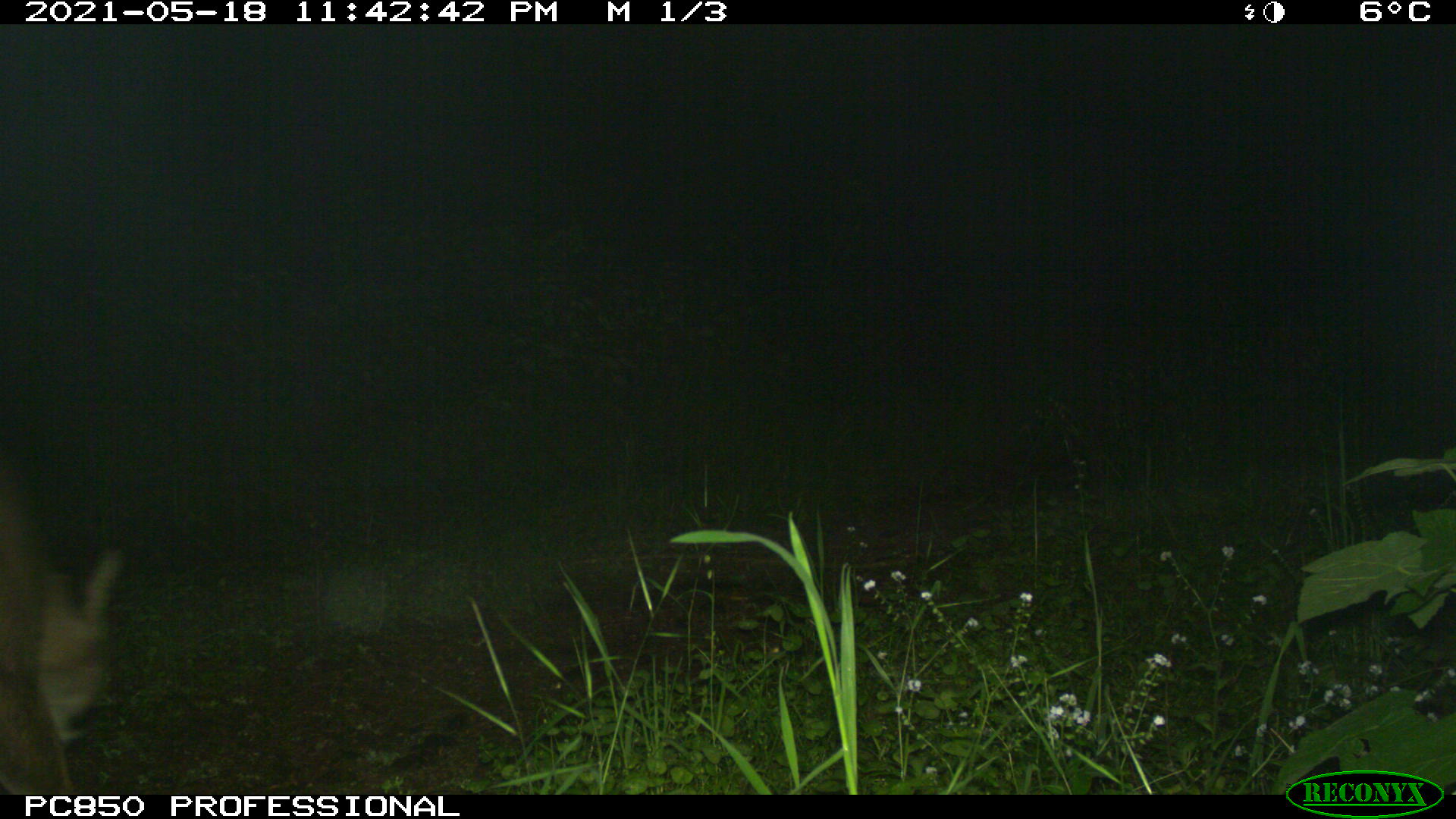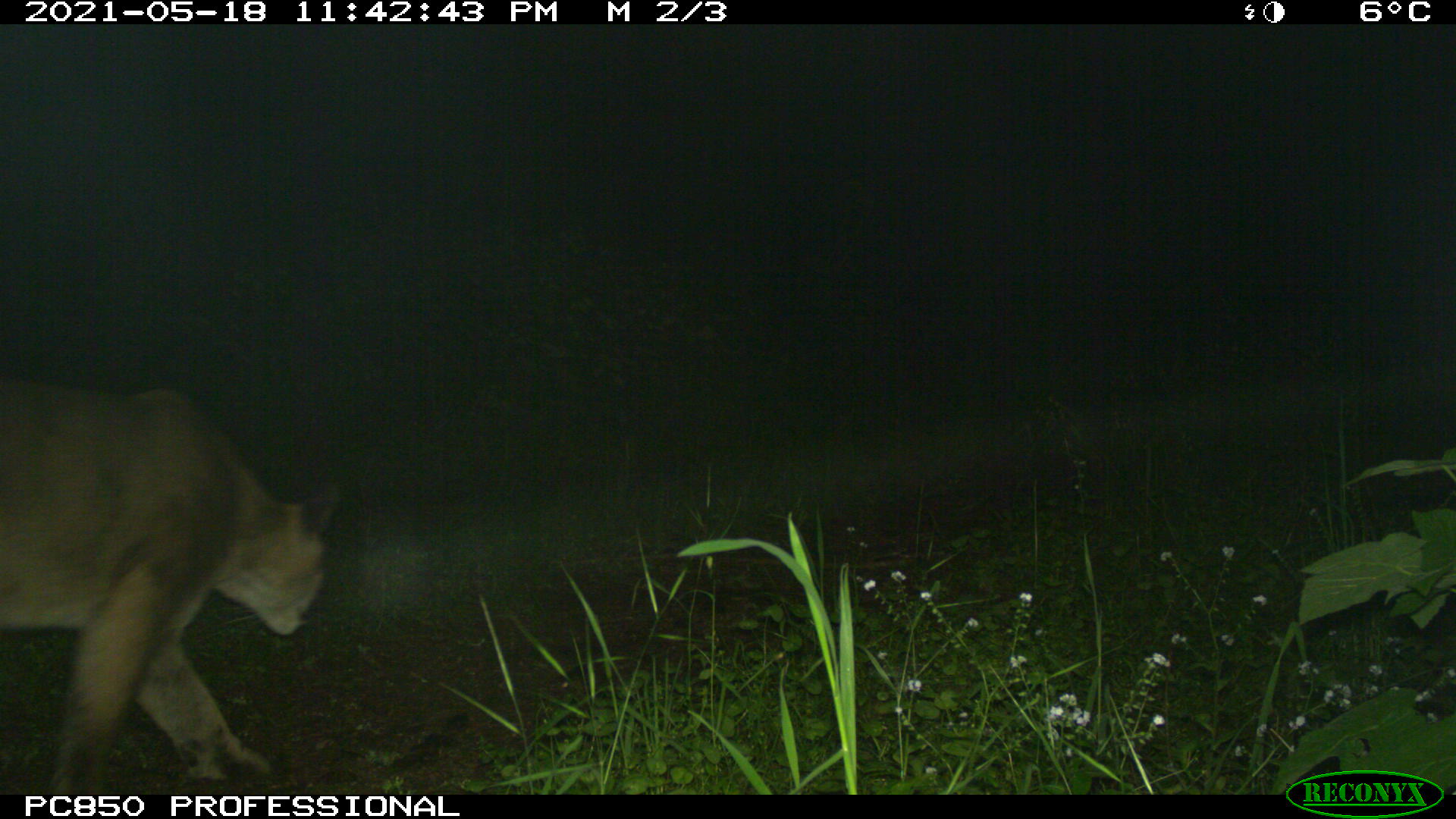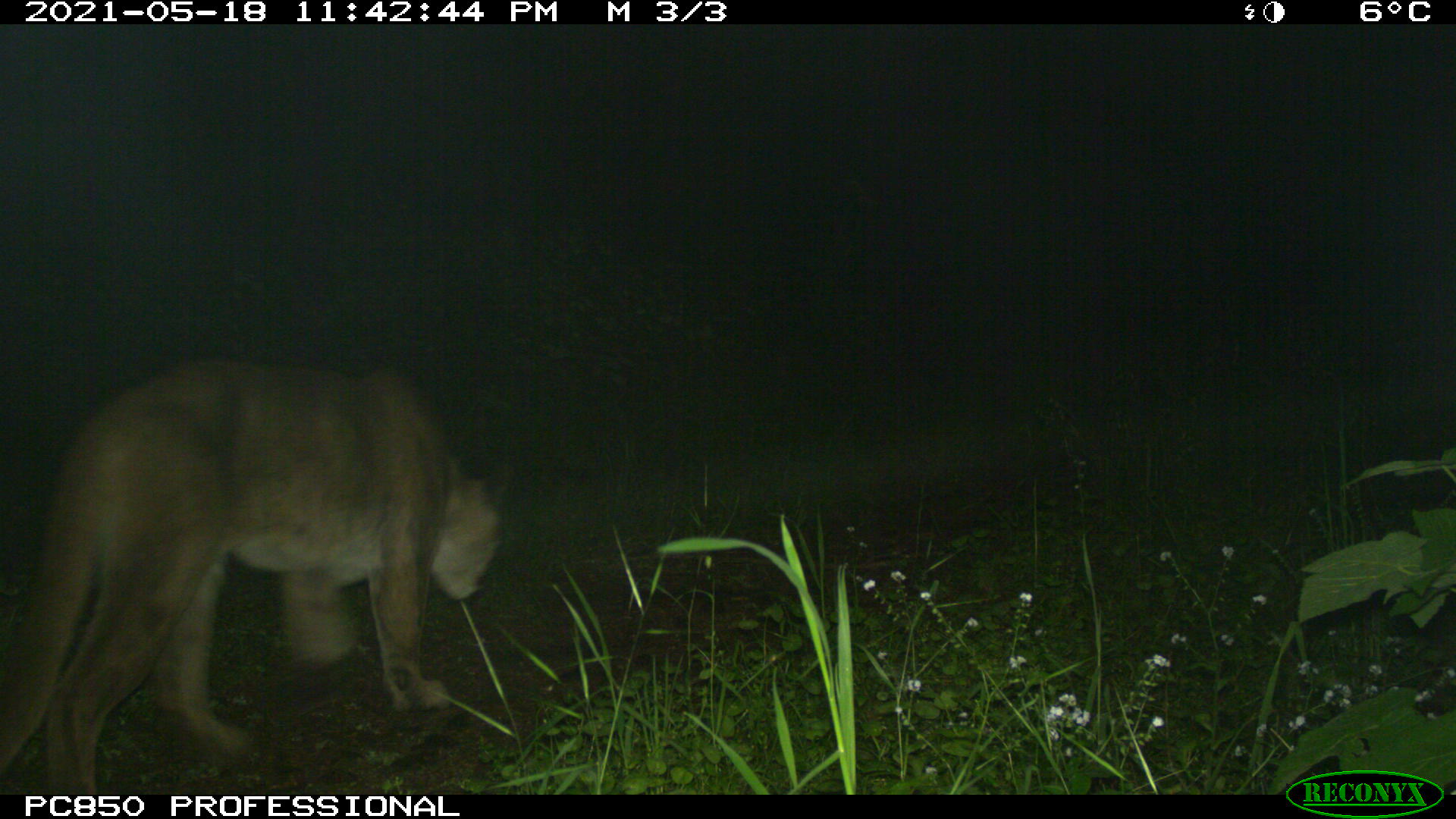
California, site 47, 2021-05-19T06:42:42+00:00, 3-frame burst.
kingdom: Animalia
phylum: Chordata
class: Mammalia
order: Carnivora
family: Felidae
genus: Puma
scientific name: Puma concolor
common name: puma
Puma (Puma concolor).